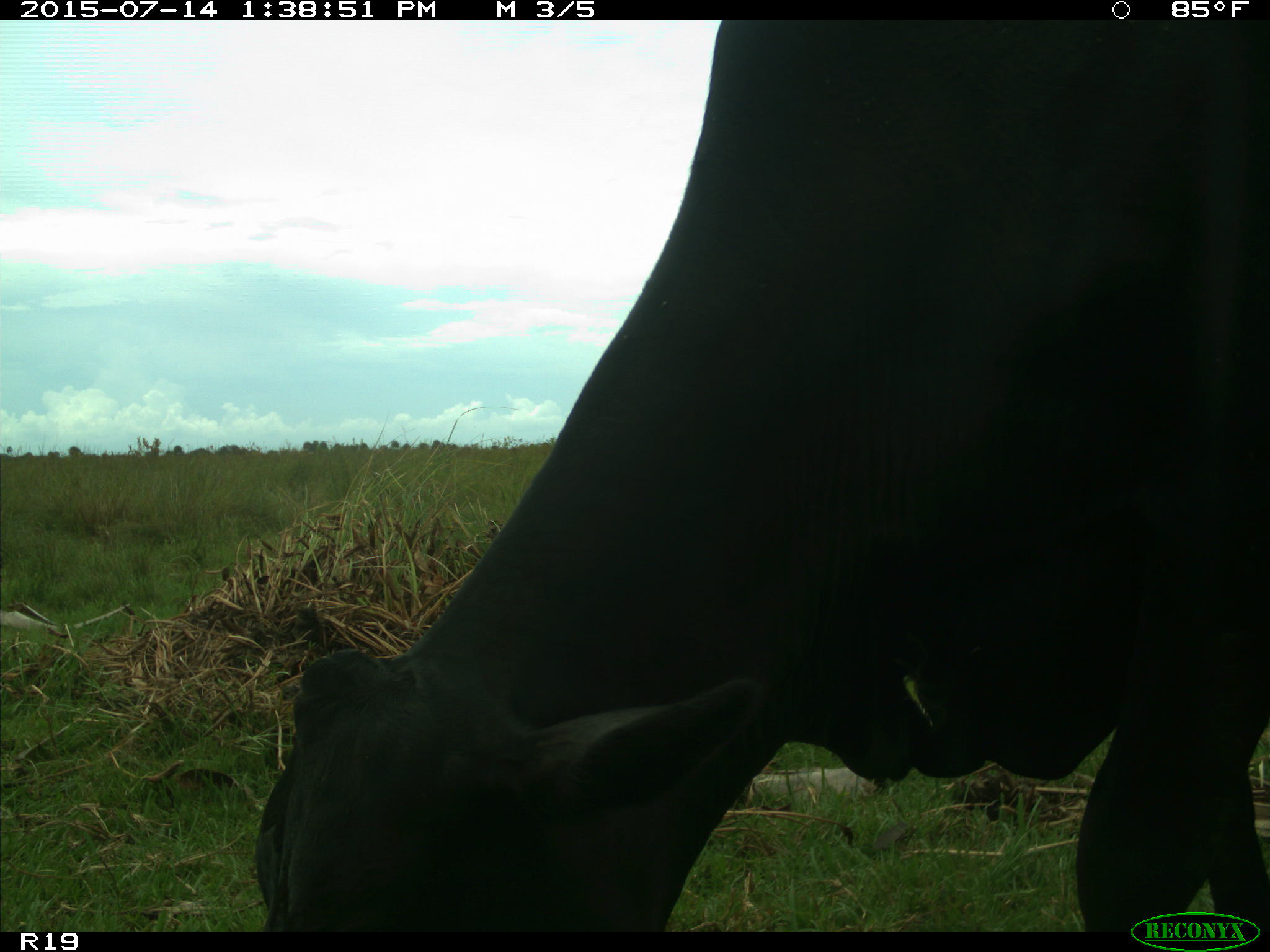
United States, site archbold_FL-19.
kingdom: Animalia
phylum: Chordata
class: Mammalia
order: Artiodactyla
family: Bovidae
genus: Bos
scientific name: Bos taurus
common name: domestic cow